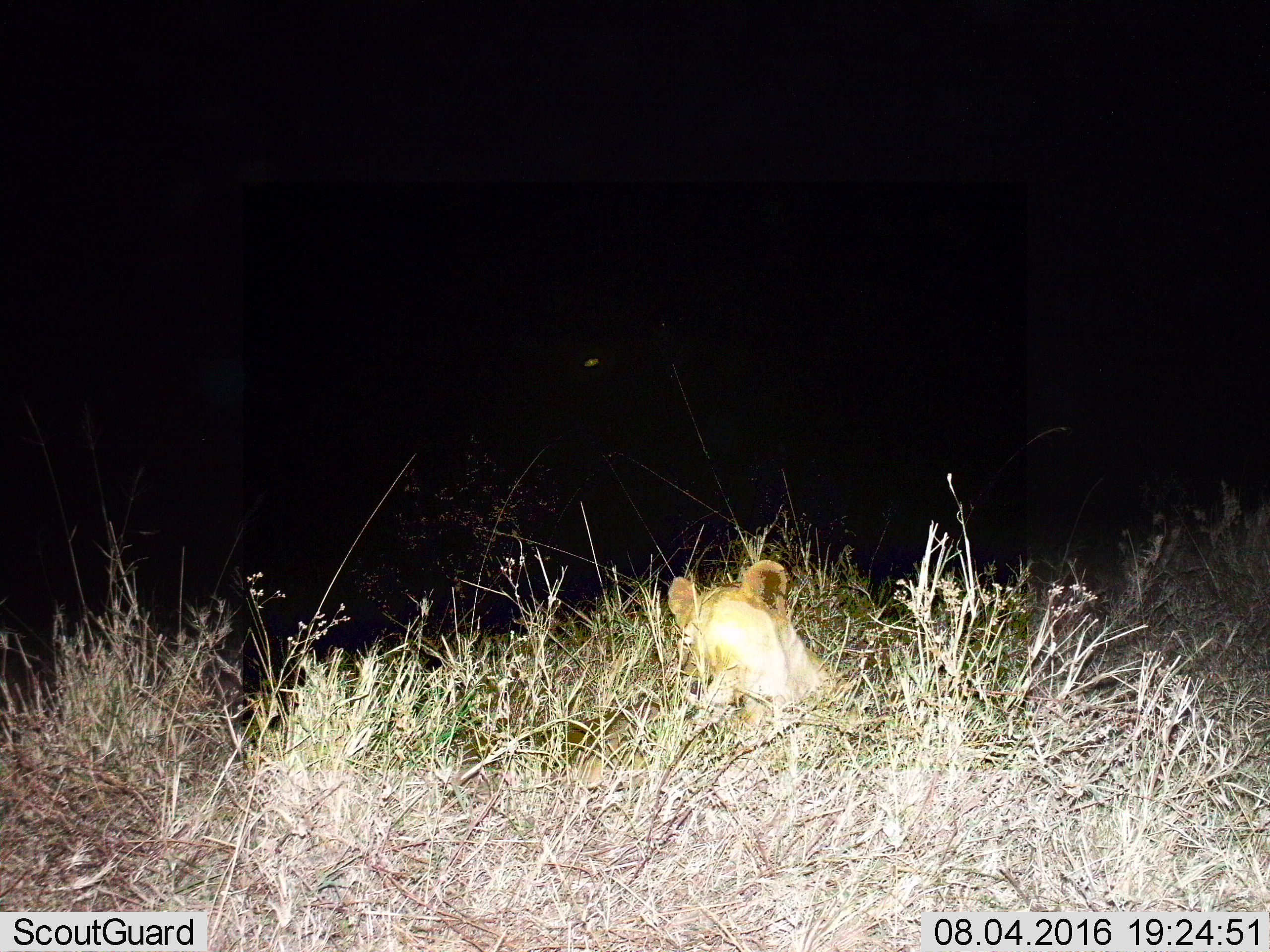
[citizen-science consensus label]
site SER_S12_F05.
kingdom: Animalia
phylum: Chordata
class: Mammalia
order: Carnivora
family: Felidae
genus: Panthera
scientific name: Panthera leo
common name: lion female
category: lionfemale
Lionfemale (lion female) (Panthera leo), count 1. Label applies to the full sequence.